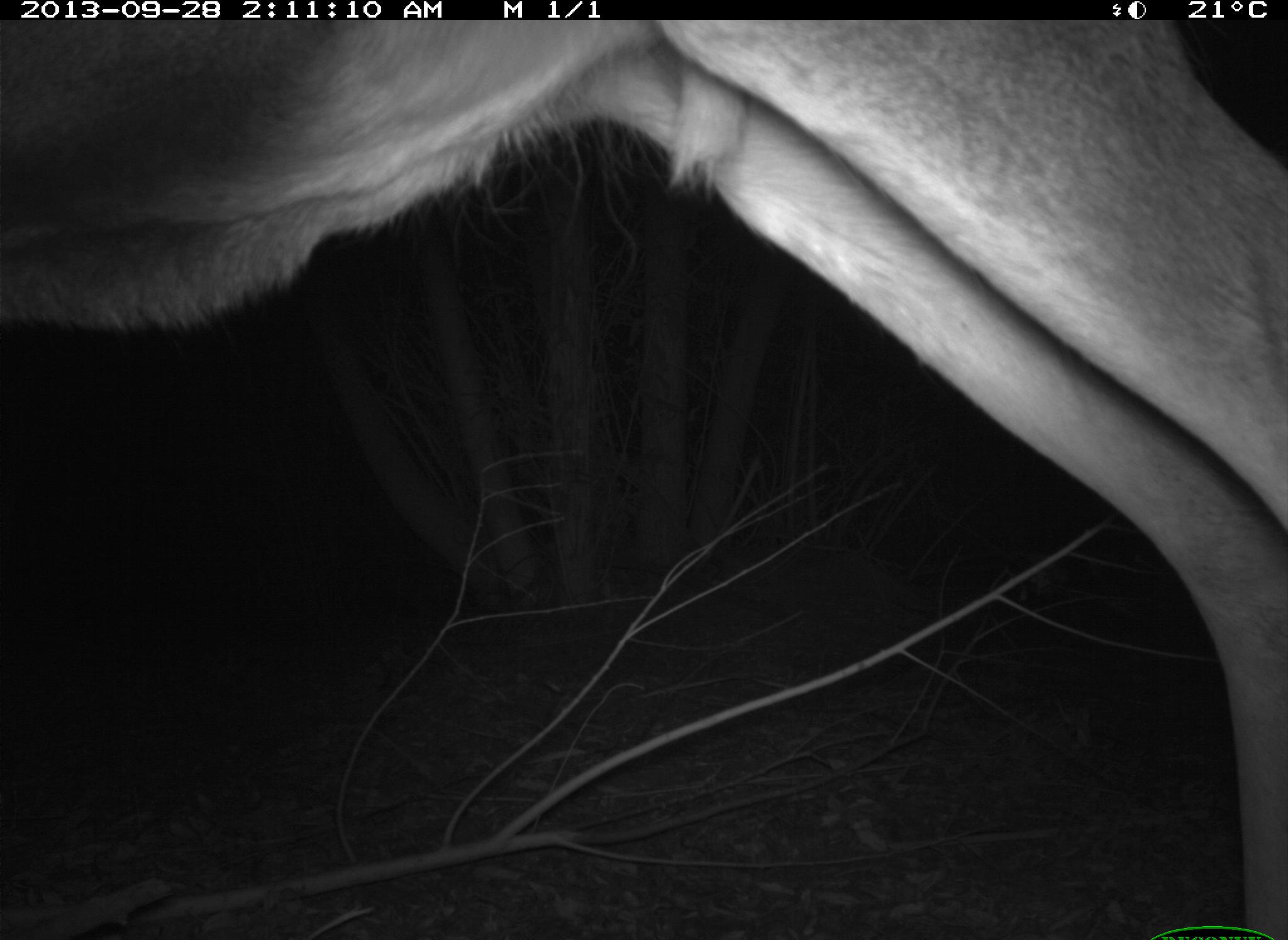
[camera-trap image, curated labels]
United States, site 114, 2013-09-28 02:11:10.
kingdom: Animalia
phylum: Chordata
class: Mammalia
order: Artiodactyla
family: Cervidae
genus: Odocoileus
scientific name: Odocoileus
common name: deer